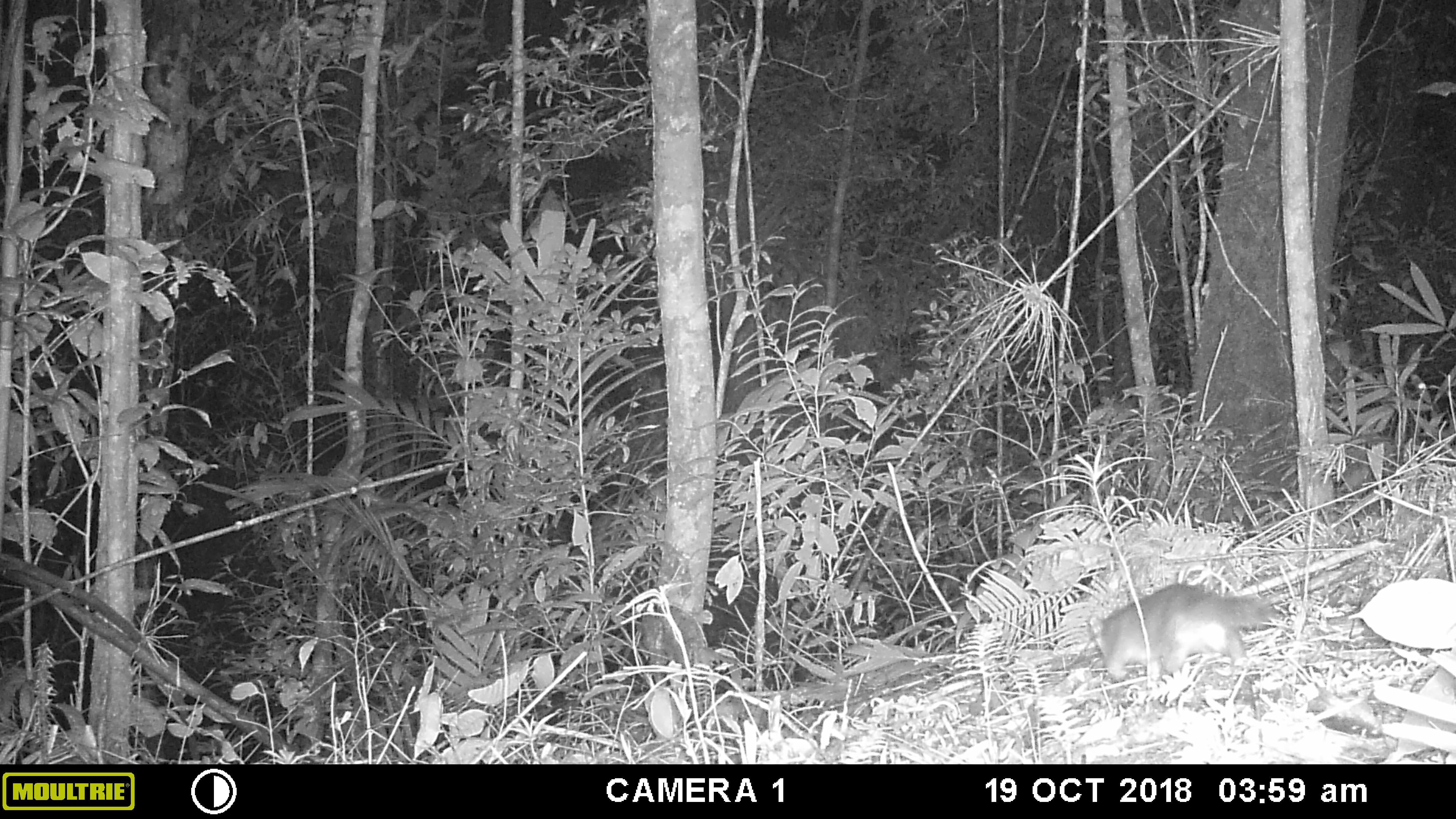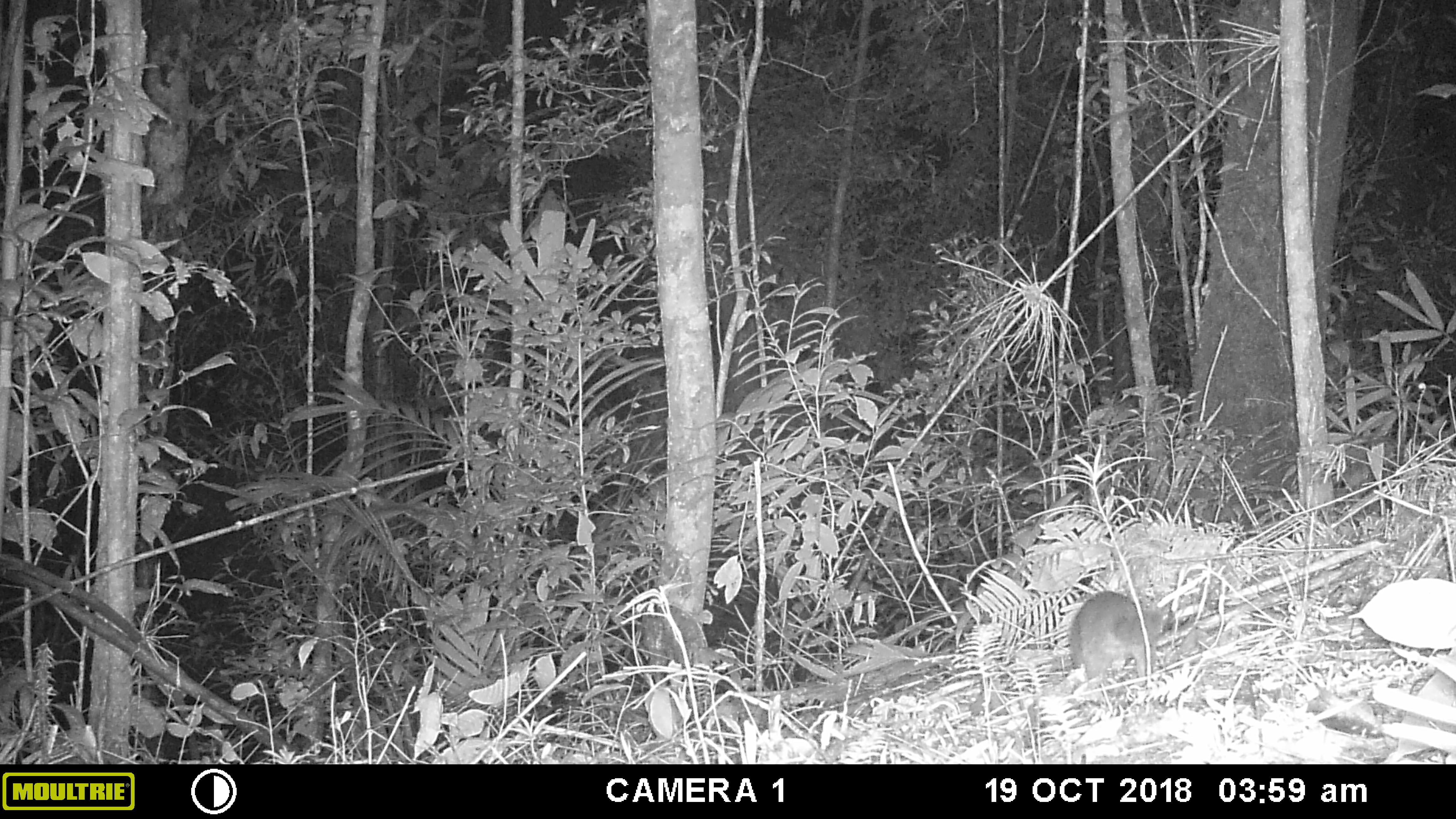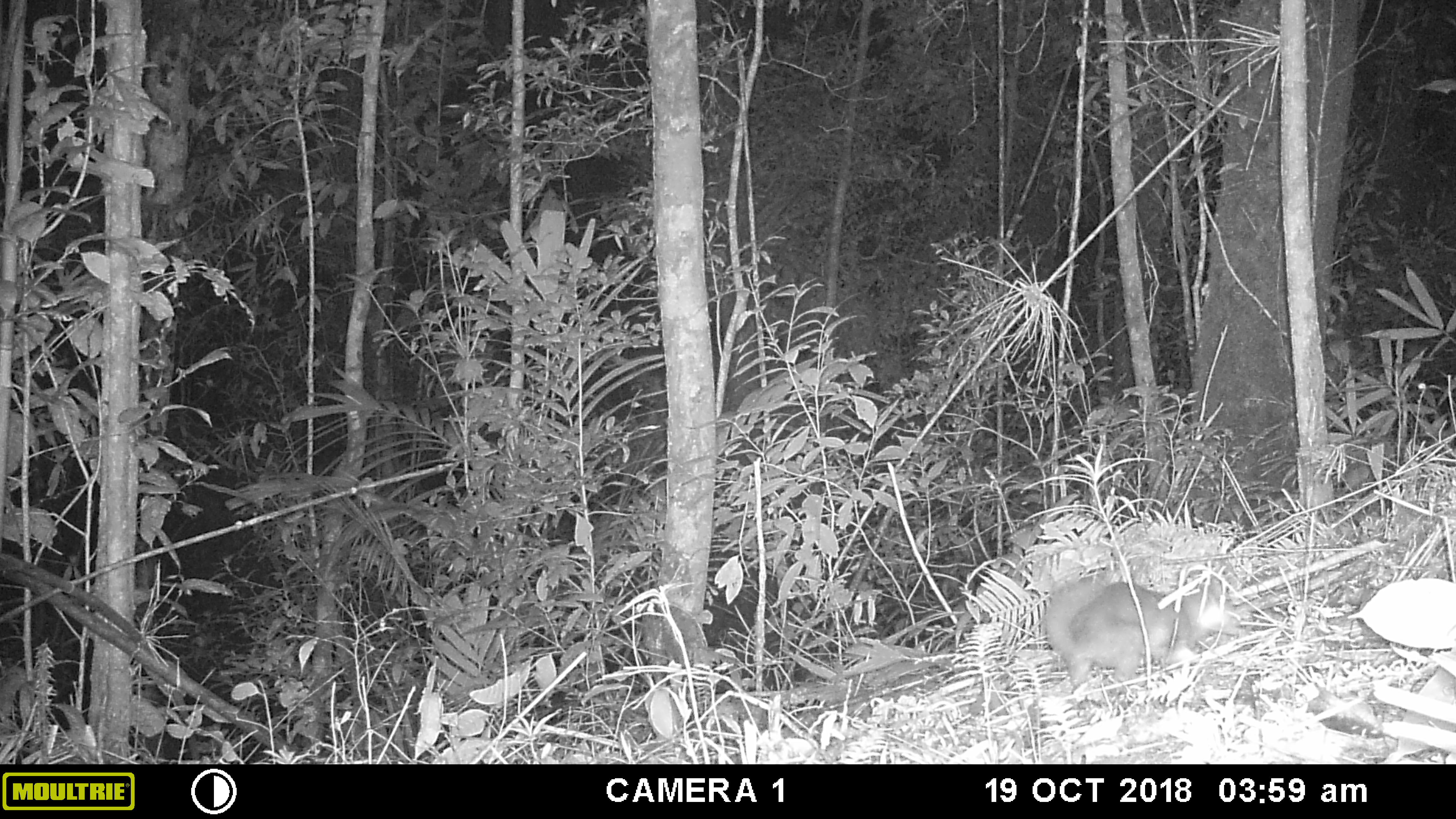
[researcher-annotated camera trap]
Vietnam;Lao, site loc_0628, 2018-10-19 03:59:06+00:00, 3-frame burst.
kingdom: Animalia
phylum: Chordata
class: Mammalia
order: Carnivora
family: Mustelidae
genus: Melogale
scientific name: Melogale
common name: ferret badger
Ferret badger (Melogale). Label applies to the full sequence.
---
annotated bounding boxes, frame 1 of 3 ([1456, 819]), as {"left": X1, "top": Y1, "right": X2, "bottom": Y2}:
ferret badger: {"left": 1085, "top": 581, "right": 1274, "bottom": 684}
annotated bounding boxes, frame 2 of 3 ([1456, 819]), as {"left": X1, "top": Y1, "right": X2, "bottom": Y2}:
ferret badger: {"left": 1067, "top": 589, "right": 1162, "bottom": 686}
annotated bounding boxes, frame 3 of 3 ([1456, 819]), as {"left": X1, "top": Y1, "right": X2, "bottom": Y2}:
ferret badger: {"left": 1042, "top": 574, "right": 1241, "bottom": 687}